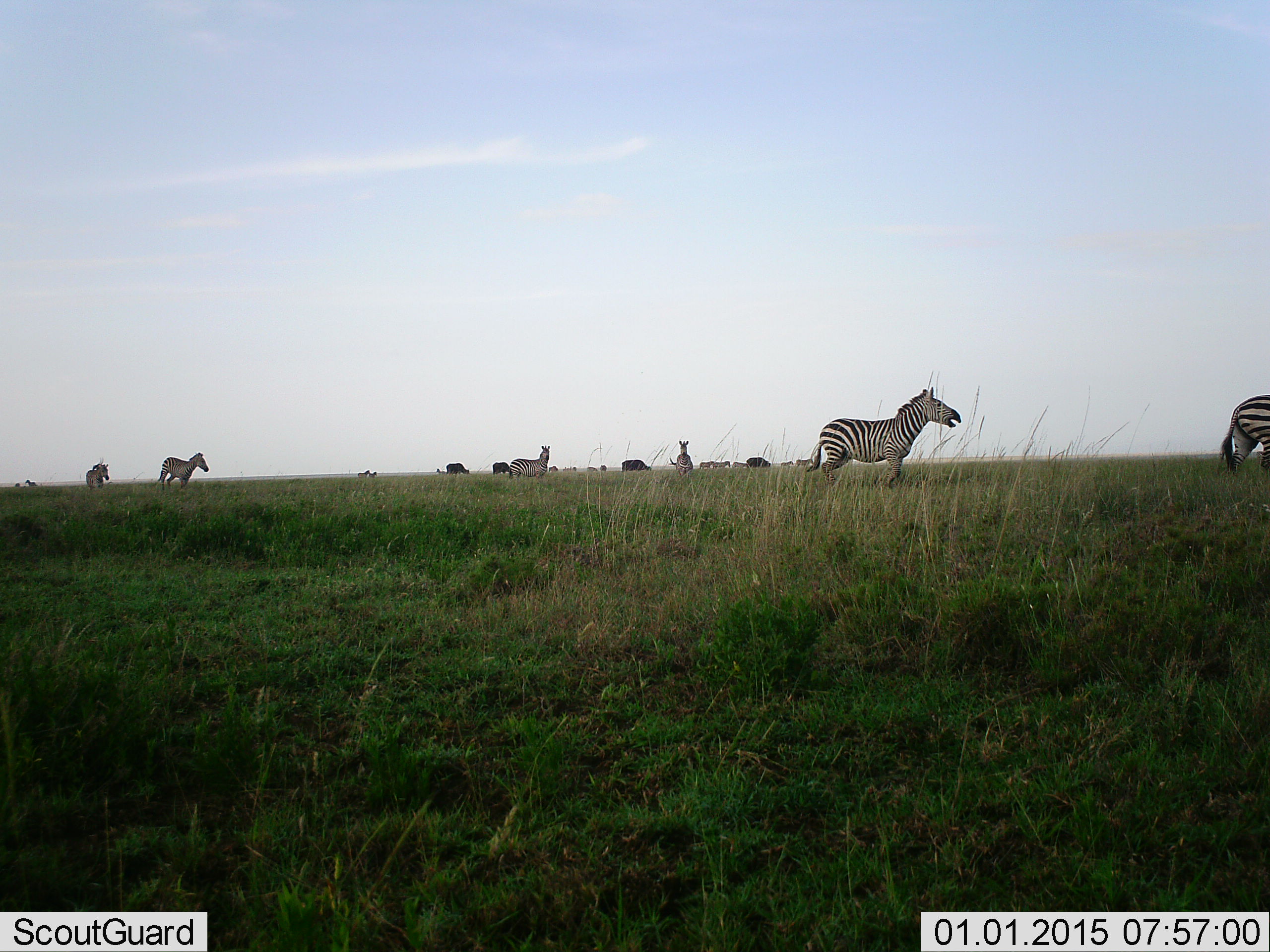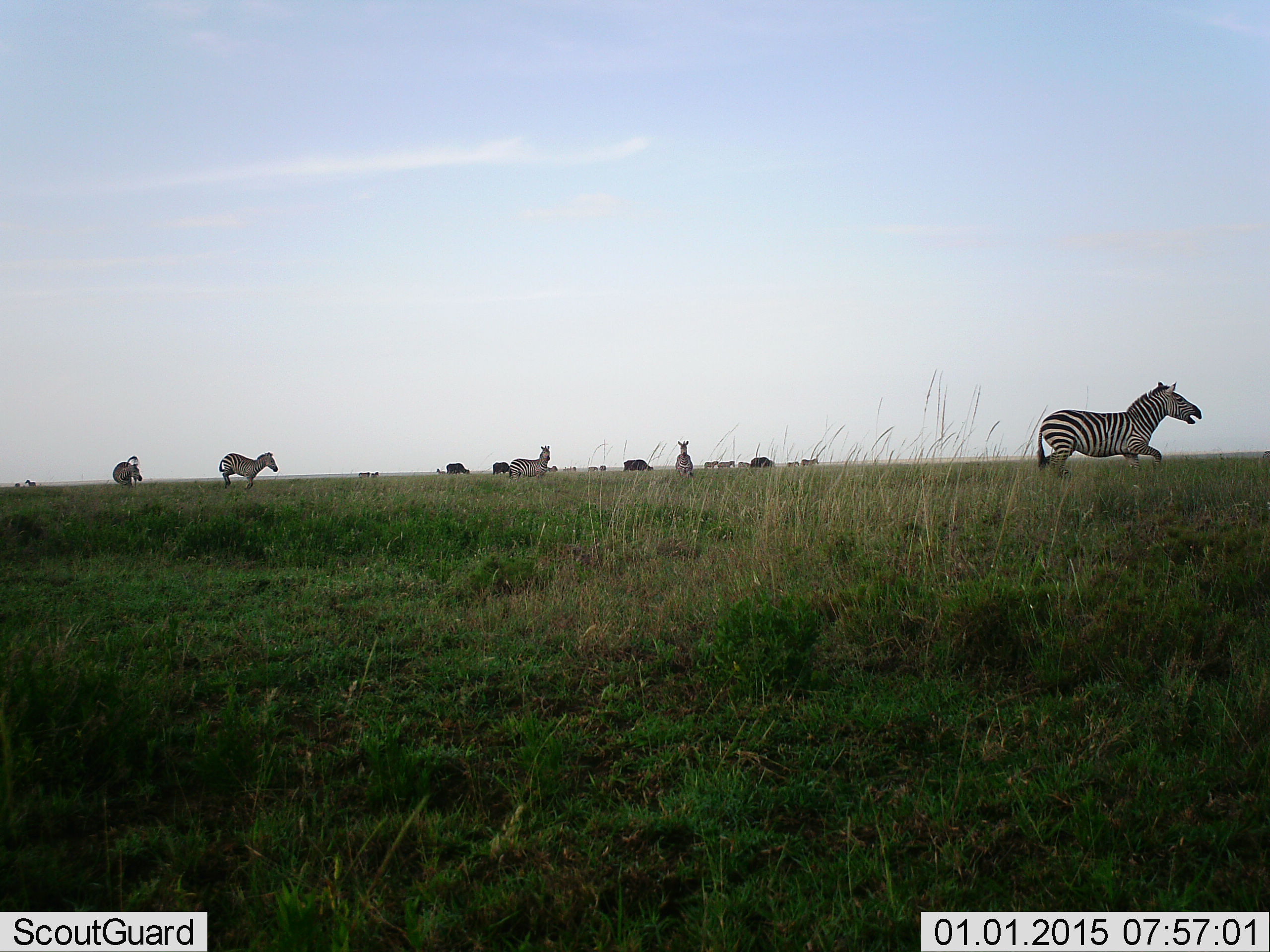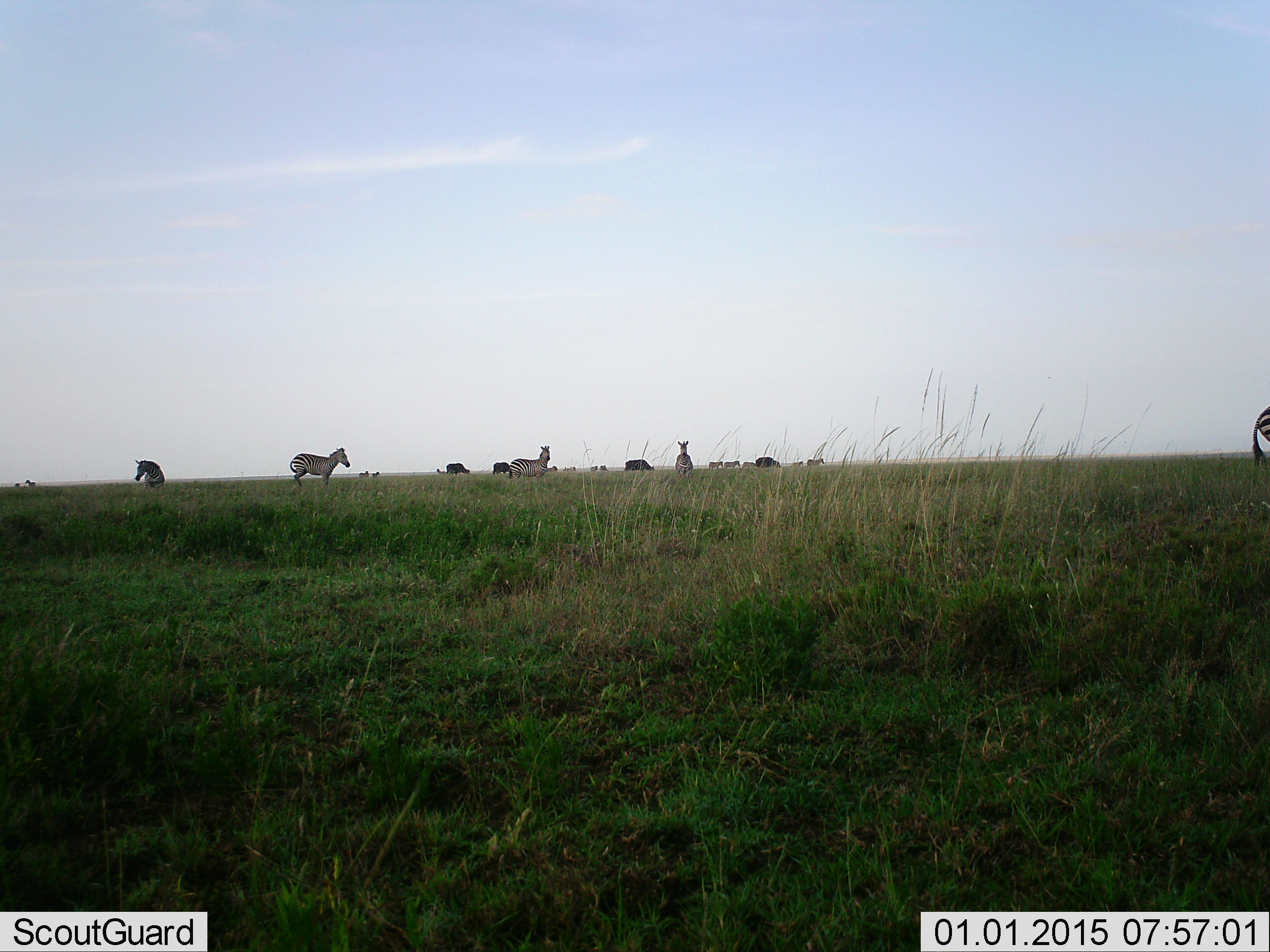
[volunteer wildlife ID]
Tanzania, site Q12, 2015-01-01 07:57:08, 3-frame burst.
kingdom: Animalia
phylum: Chordata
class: Mammalia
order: Perissodactyla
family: Equidae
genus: Equus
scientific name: Equus quagga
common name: plains zebra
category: zebra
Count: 10.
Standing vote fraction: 28%.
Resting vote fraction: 0%.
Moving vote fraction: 100%.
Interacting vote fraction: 0%.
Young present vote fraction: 6%.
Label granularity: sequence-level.